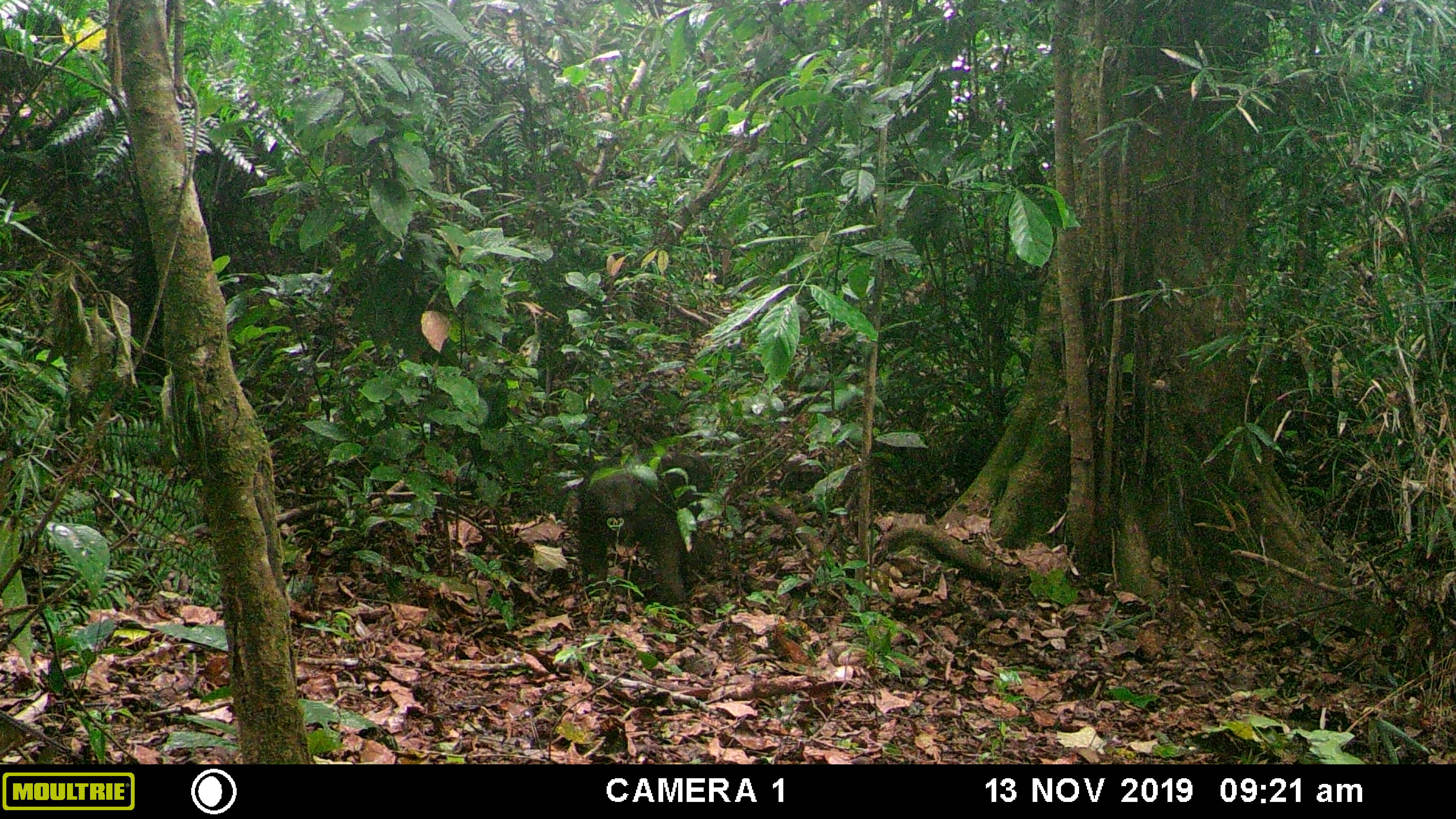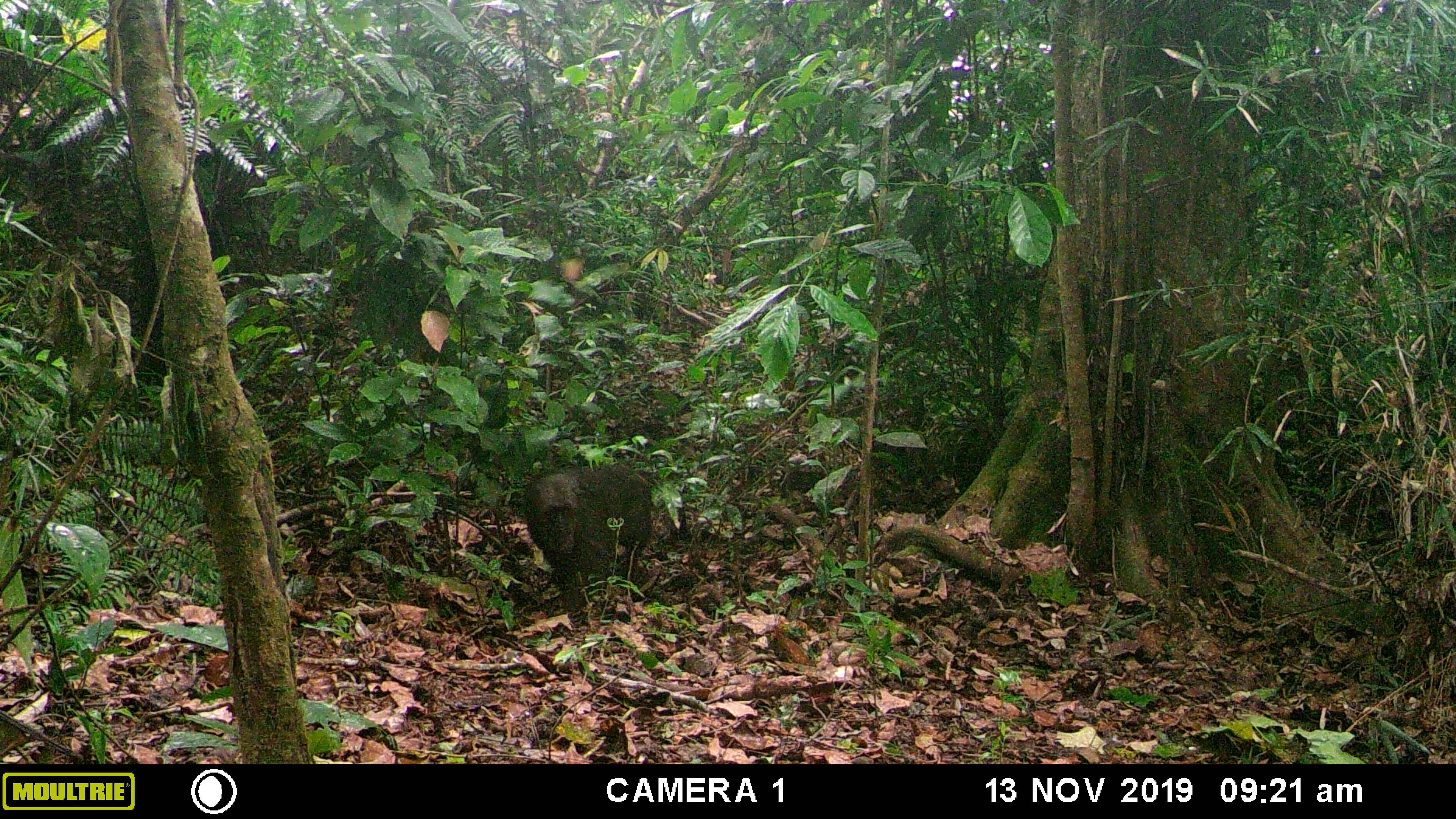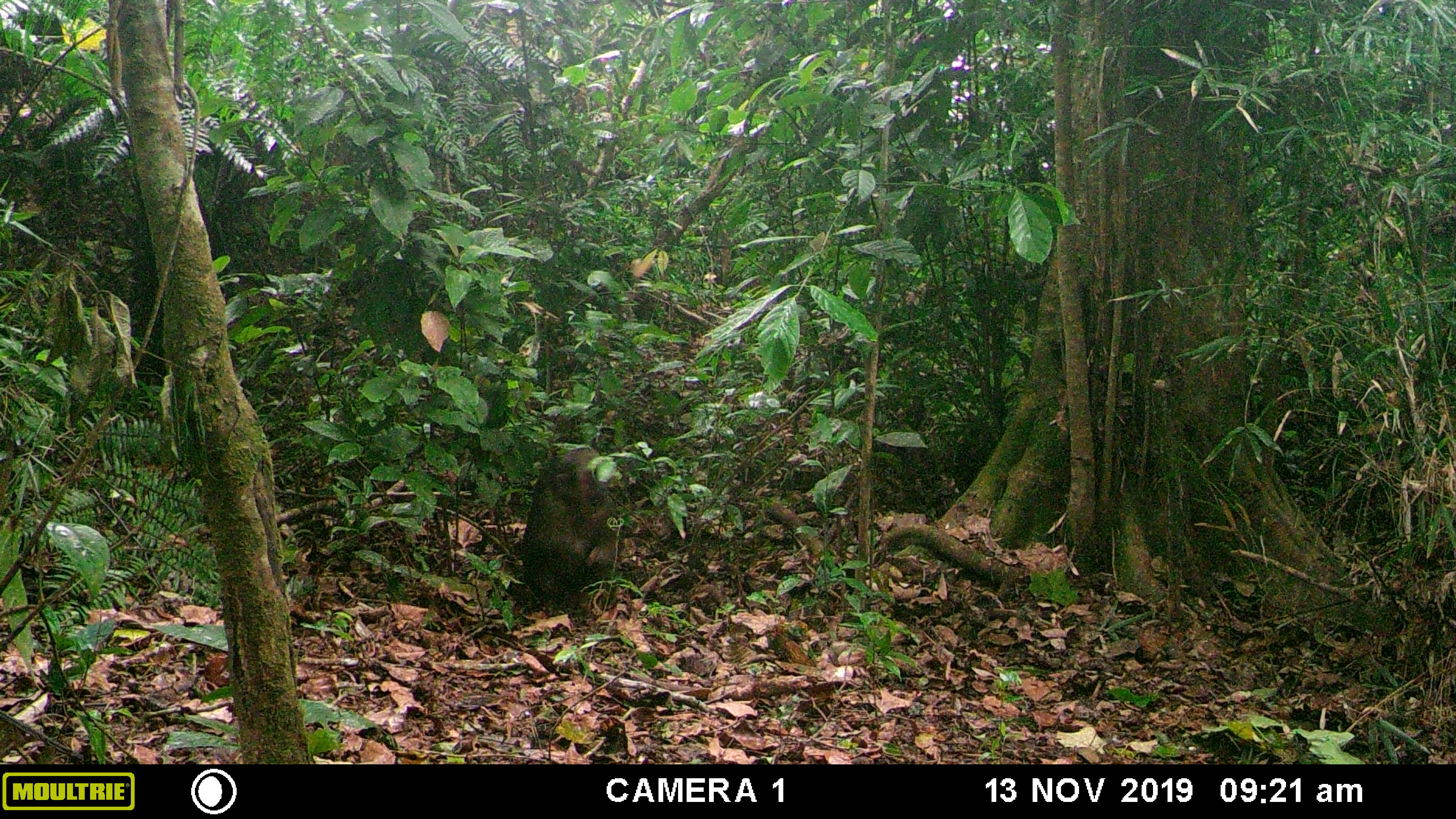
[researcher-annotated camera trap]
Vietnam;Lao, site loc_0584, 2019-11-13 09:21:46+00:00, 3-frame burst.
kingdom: Animalia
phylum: Chordata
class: Mammalia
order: Primates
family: Cercopithecidae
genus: Macaca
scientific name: Macaca arctoides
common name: stump-tailed macaque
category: stump tailed macaque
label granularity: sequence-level